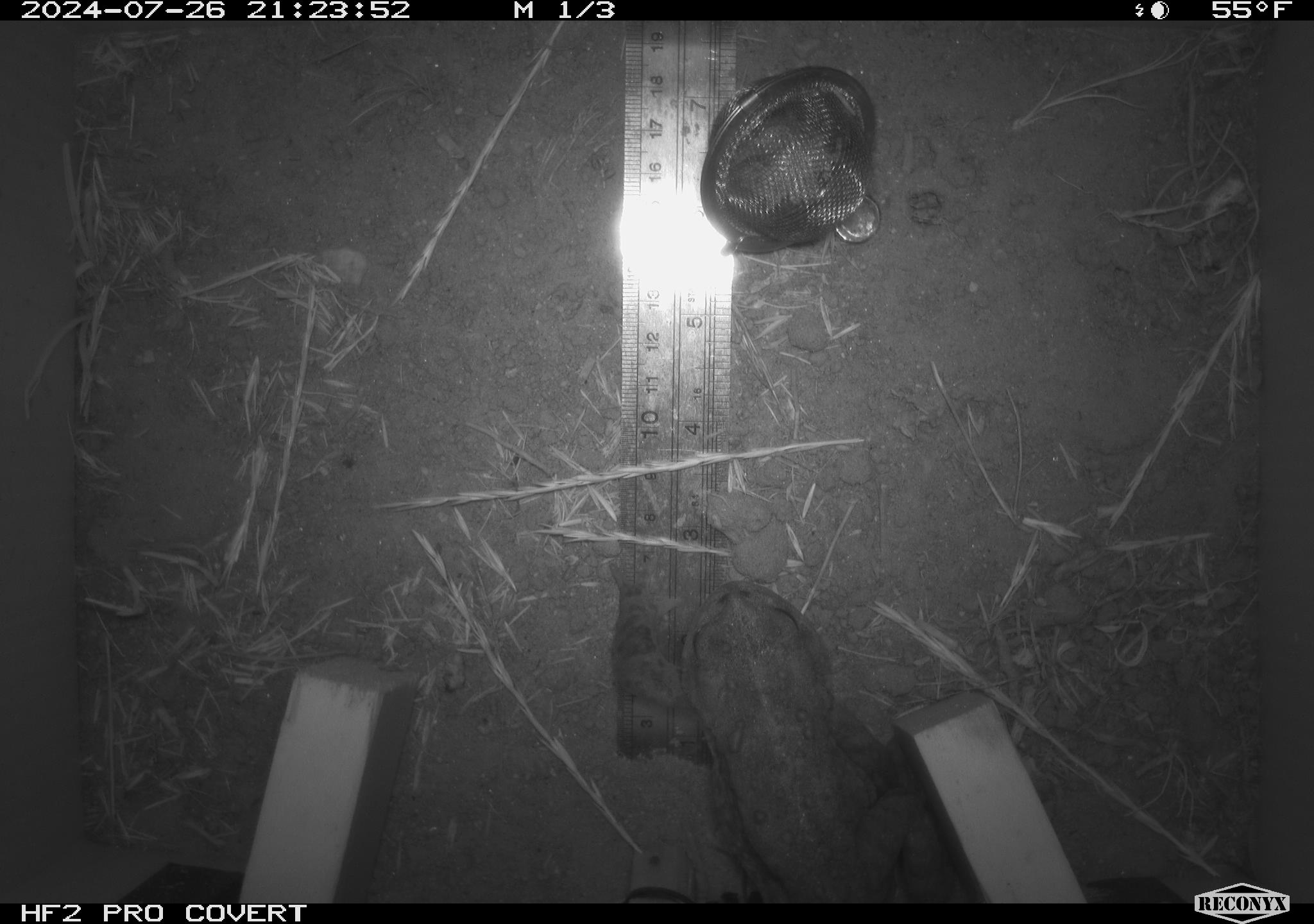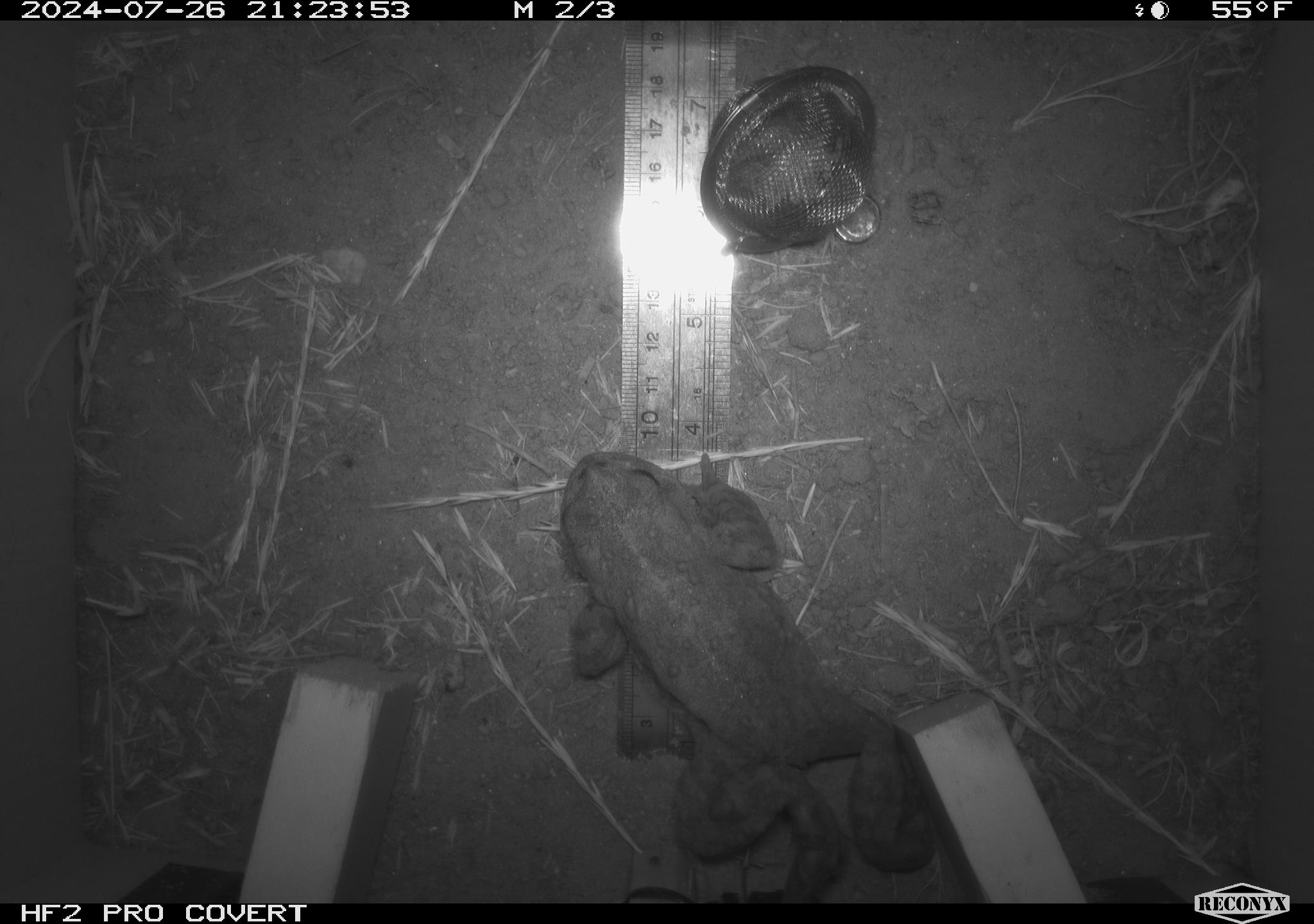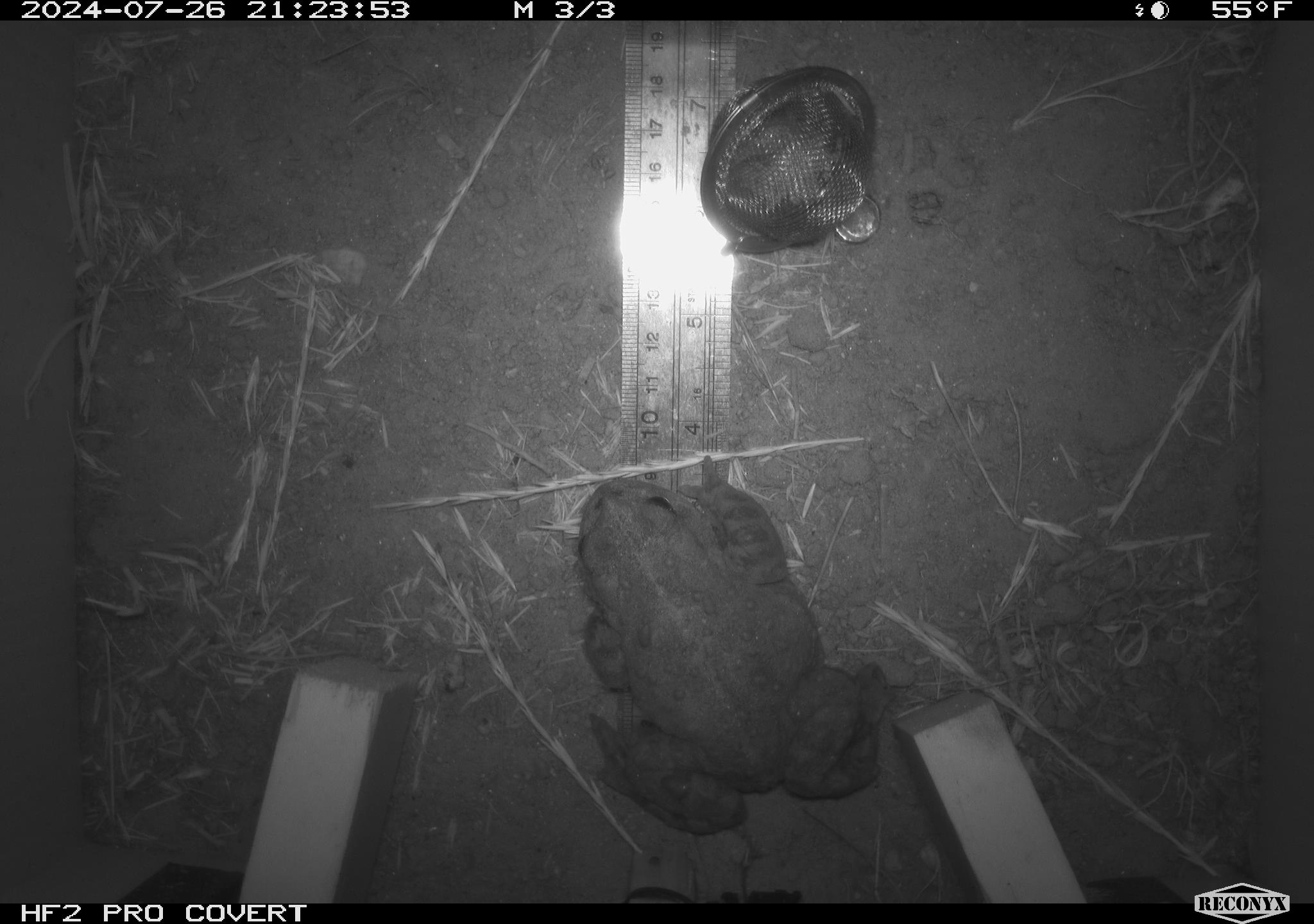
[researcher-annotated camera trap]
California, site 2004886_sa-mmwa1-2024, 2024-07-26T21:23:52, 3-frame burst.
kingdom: Animalia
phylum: Chordata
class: Amphibia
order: Anura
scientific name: Anura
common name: frogs